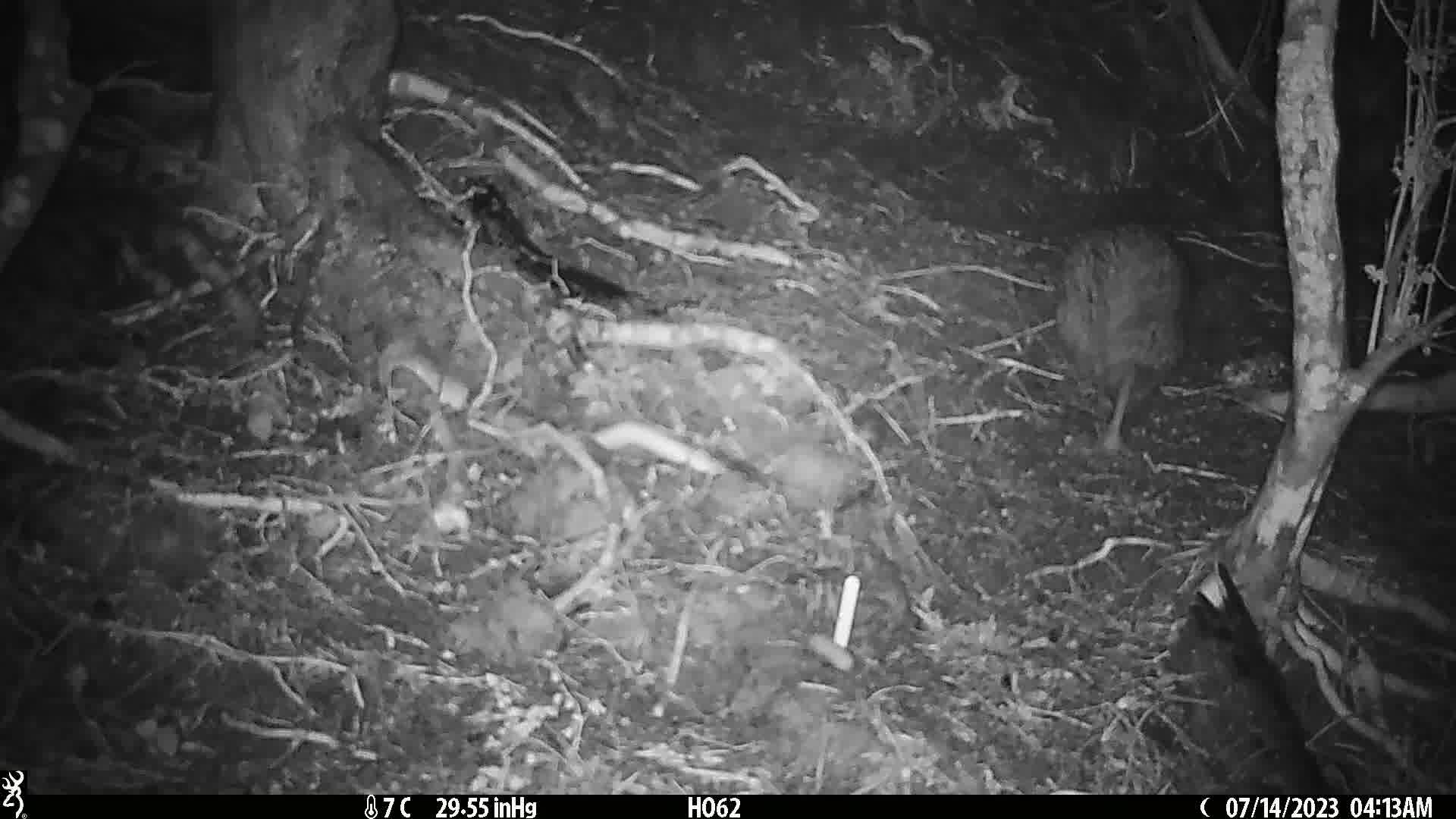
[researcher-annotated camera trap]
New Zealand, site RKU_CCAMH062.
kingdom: Animalia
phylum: Chordata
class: Aves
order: Apterygiformes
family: Apterygidae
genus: Apteryx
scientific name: Apteryx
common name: kiwi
Kiwi (Apteryx).